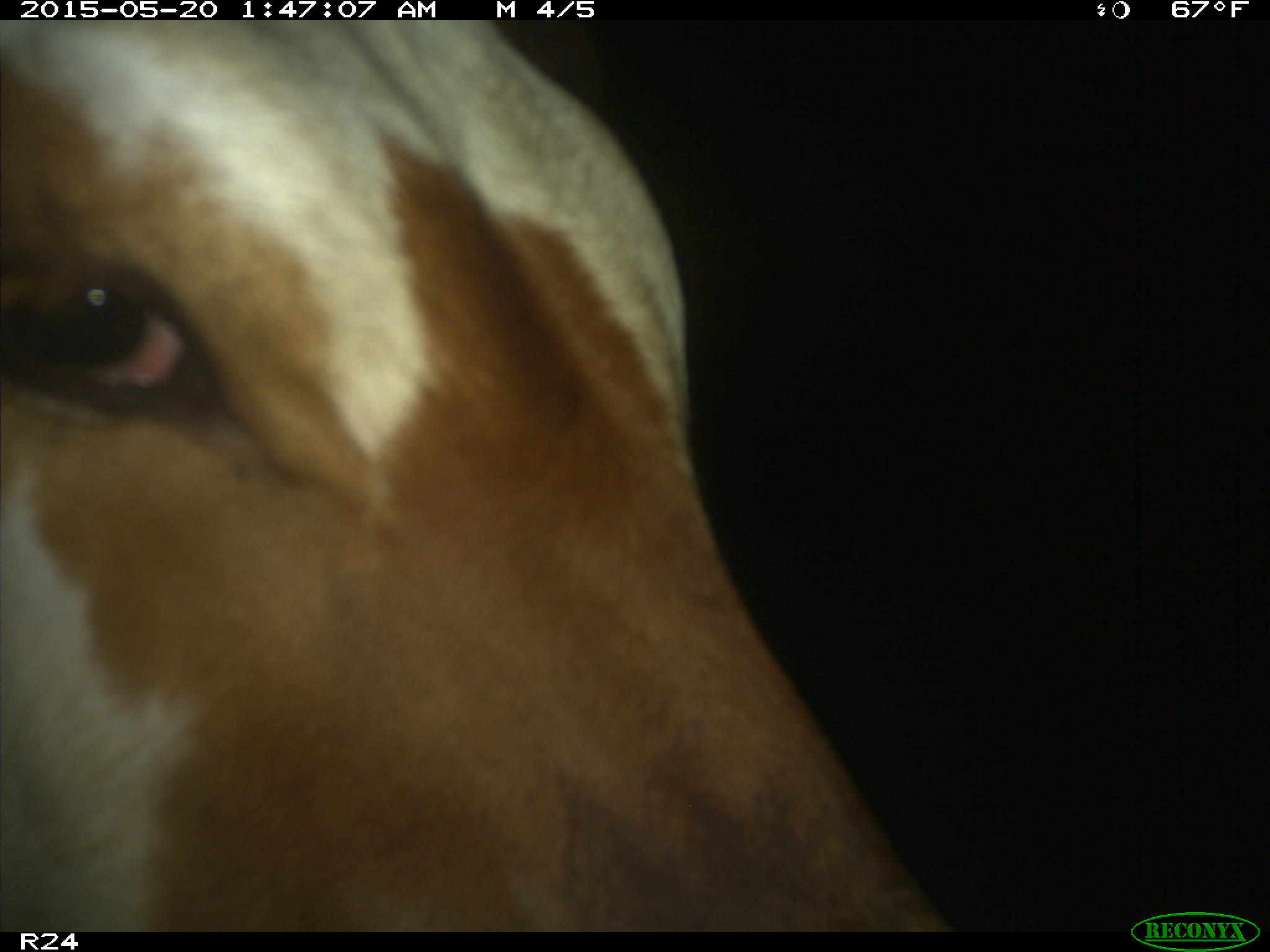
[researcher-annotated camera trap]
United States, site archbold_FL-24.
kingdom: Animalia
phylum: Chordata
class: Mammalia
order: Artiodactyla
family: Bovidae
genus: Bos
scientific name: Bos taurus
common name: domestic cow